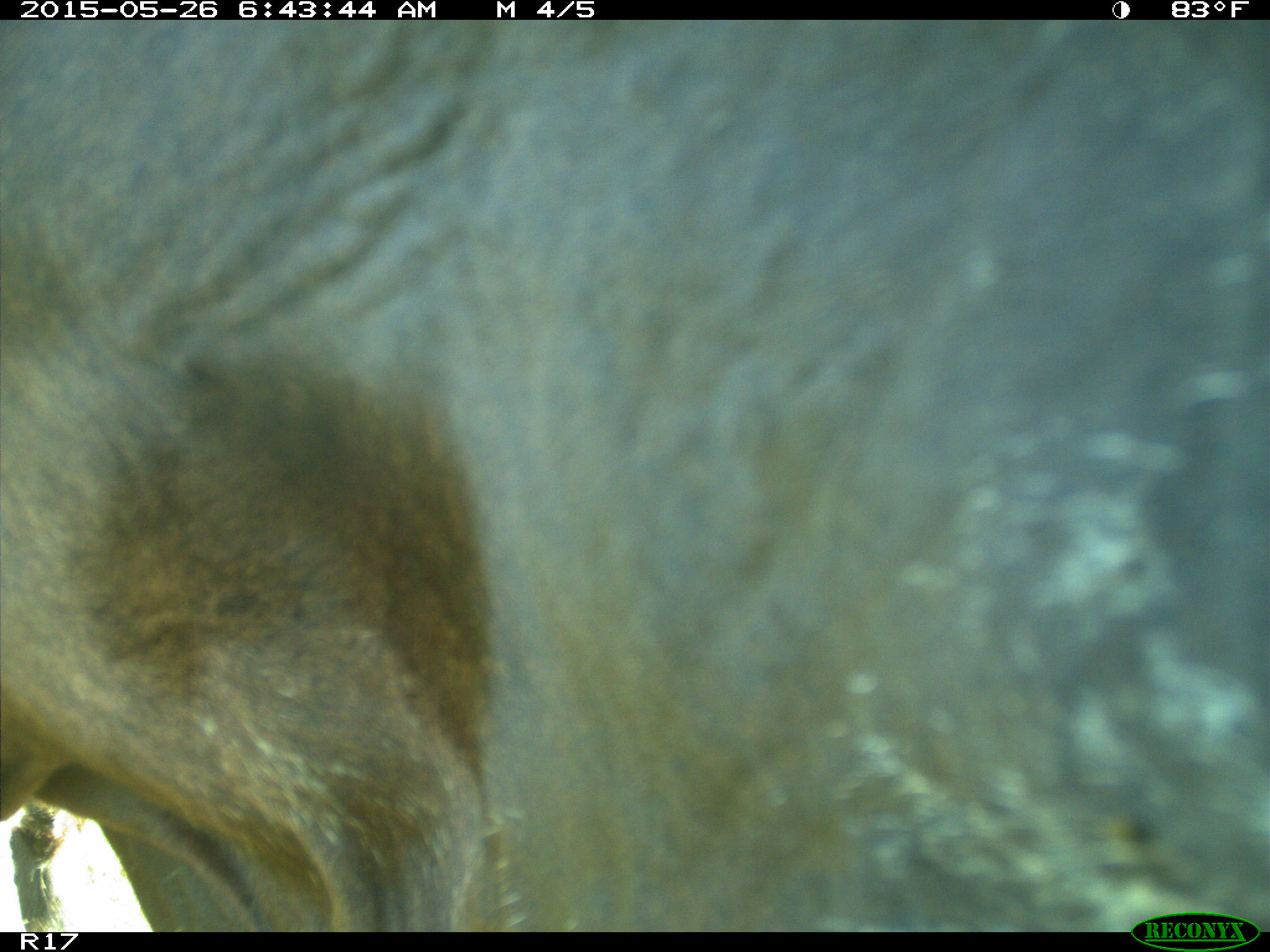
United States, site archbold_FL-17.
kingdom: Animalia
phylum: Chordata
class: Mammalia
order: Artiodactyla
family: Bovidae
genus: Bos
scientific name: Bos taurus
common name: domestic cow